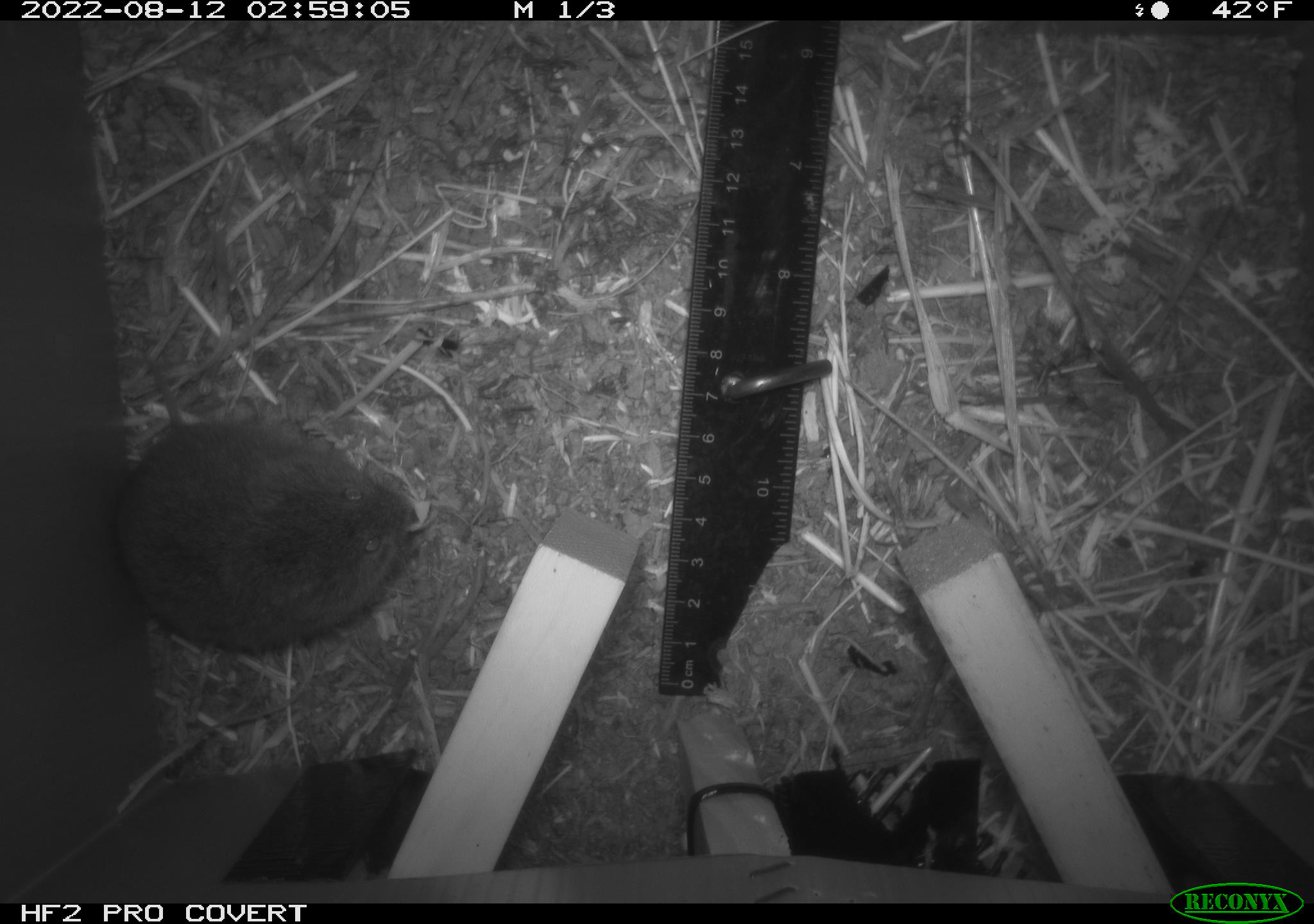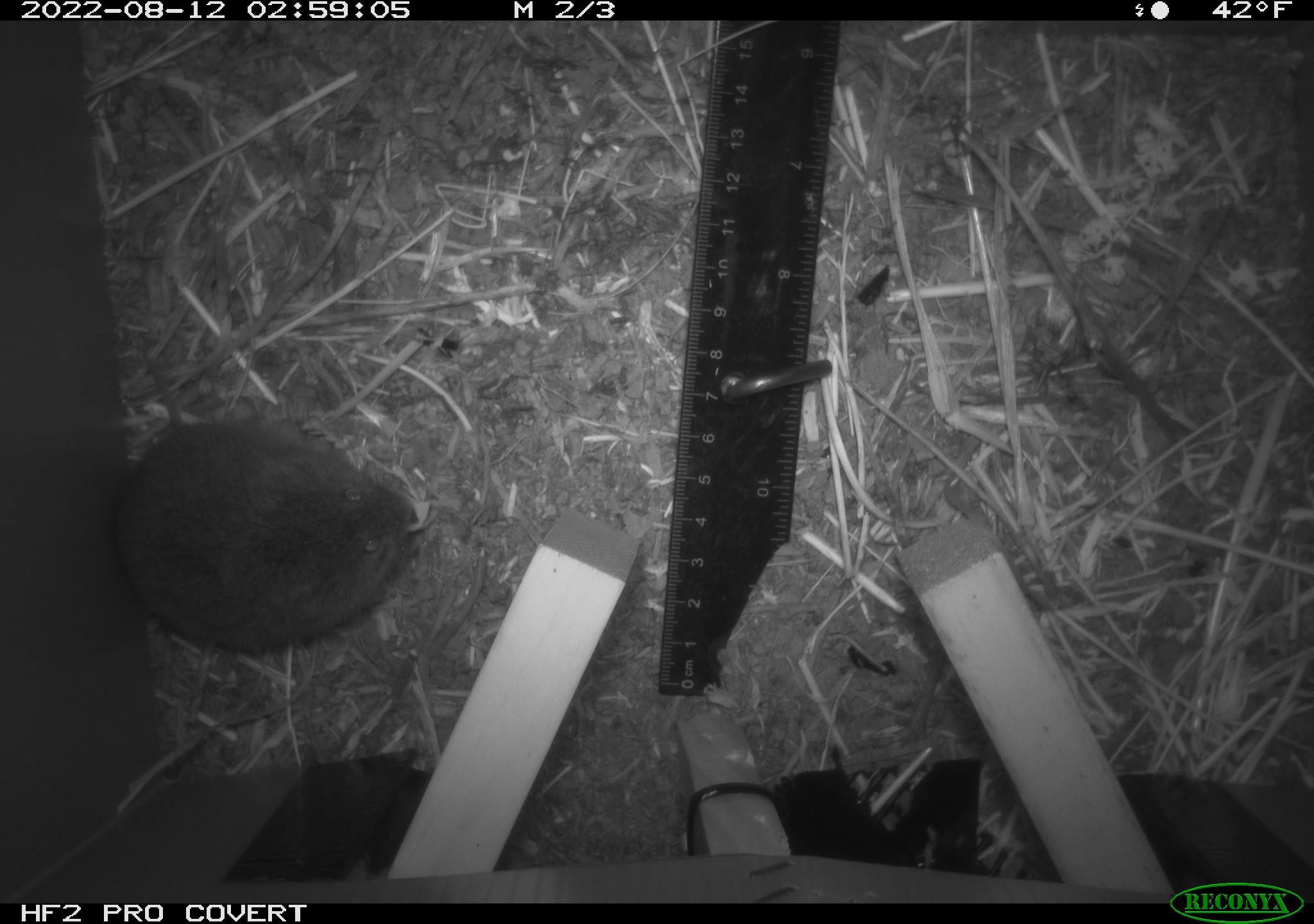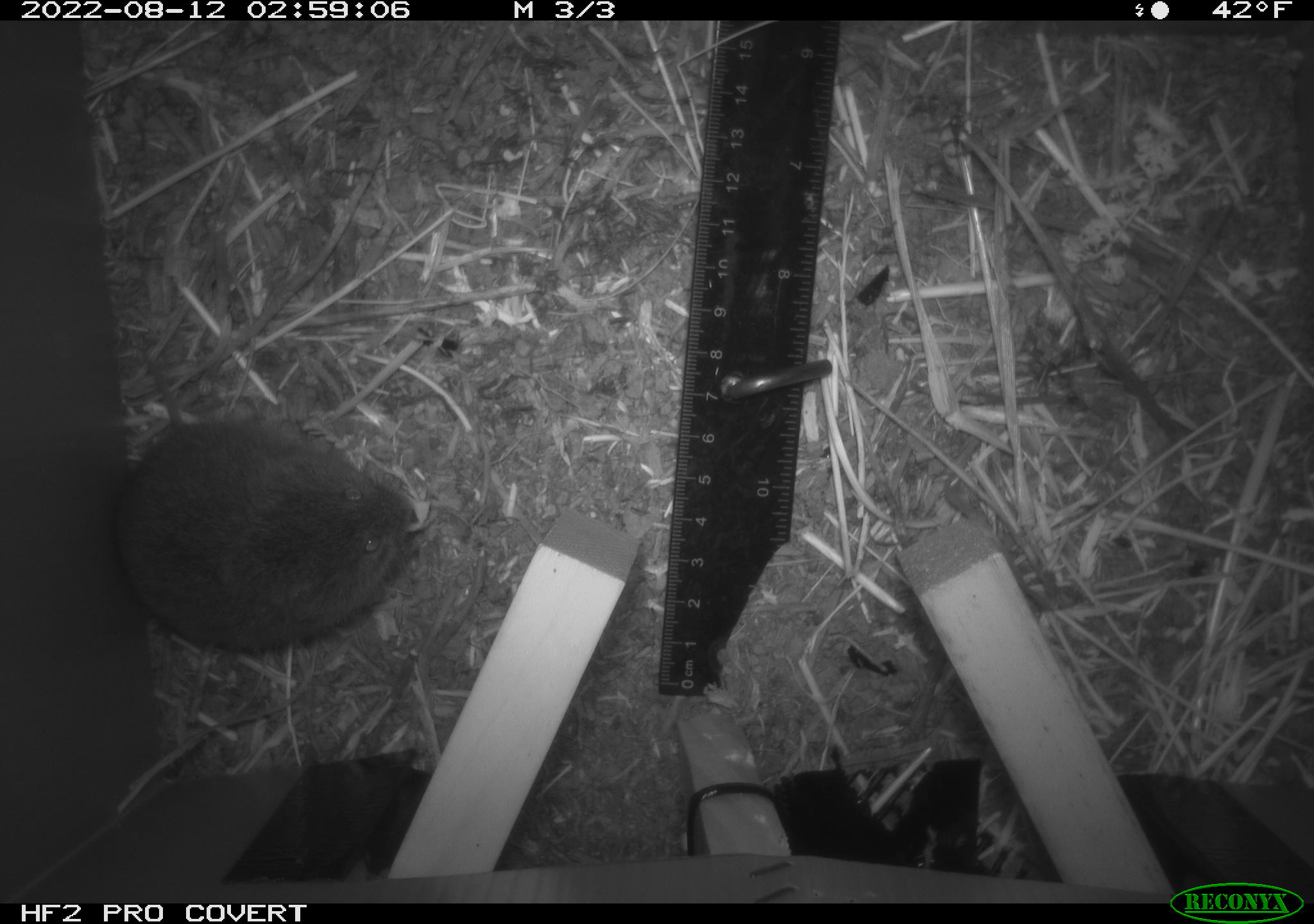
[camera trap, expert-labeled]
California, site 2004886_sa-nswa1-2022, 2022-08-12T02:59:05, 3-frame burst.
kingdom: Animalia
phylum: Chordata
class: Mammalia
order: Rodentia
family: Cricetidae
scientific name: Cricetidae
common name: hamsters, voles, lemmings, and allies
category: cricetidae family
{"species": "cricetidae family (hamsters, voles, lemmings, and allies) (Cricetidae)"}